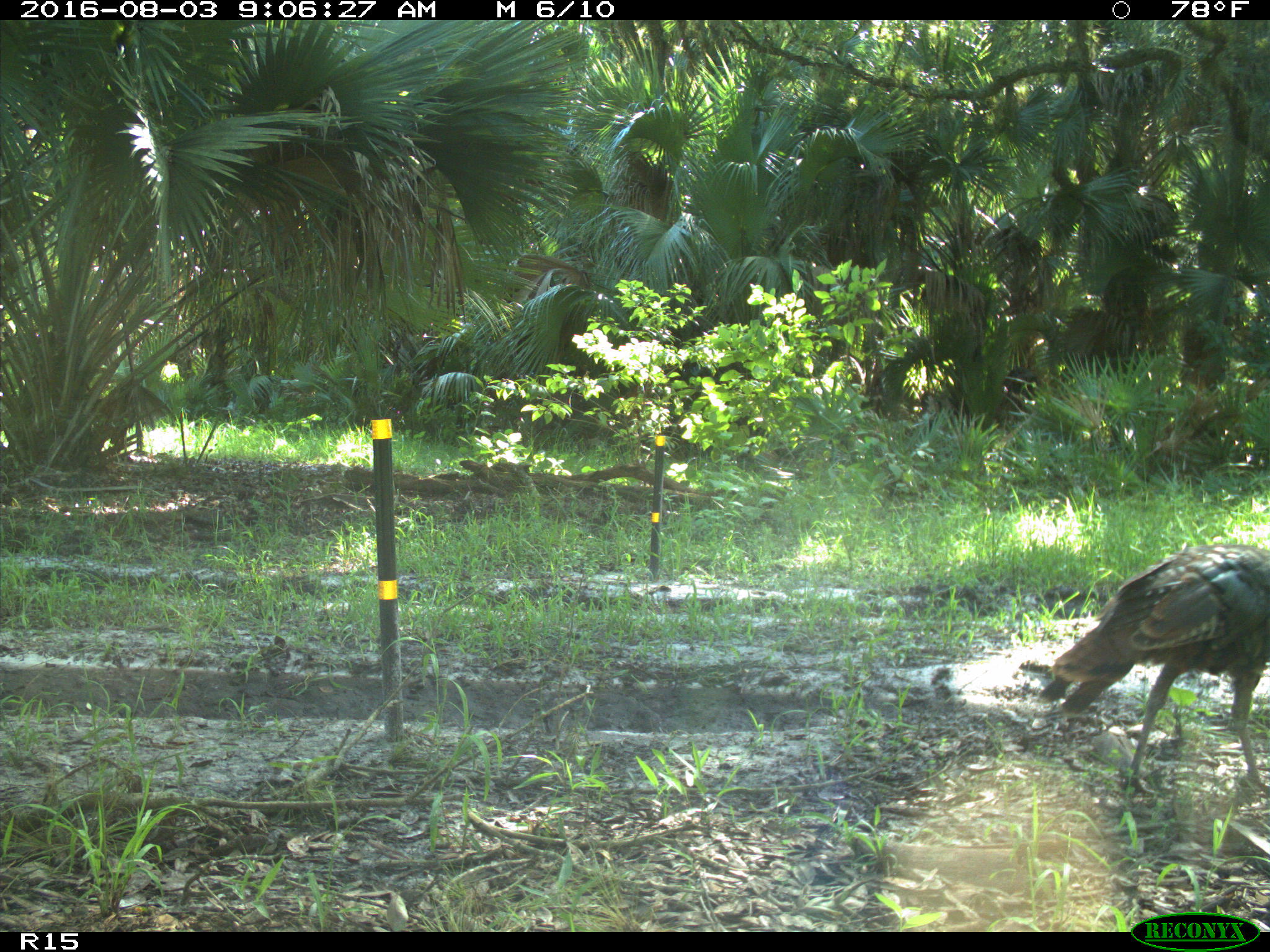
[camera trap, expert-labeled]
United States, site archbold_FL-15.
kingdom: Animalia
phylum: Chordata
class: Aves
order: Galliformes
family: Phasianidae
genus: Meleagris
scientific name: Meleagris gallopavo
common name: wild turkey